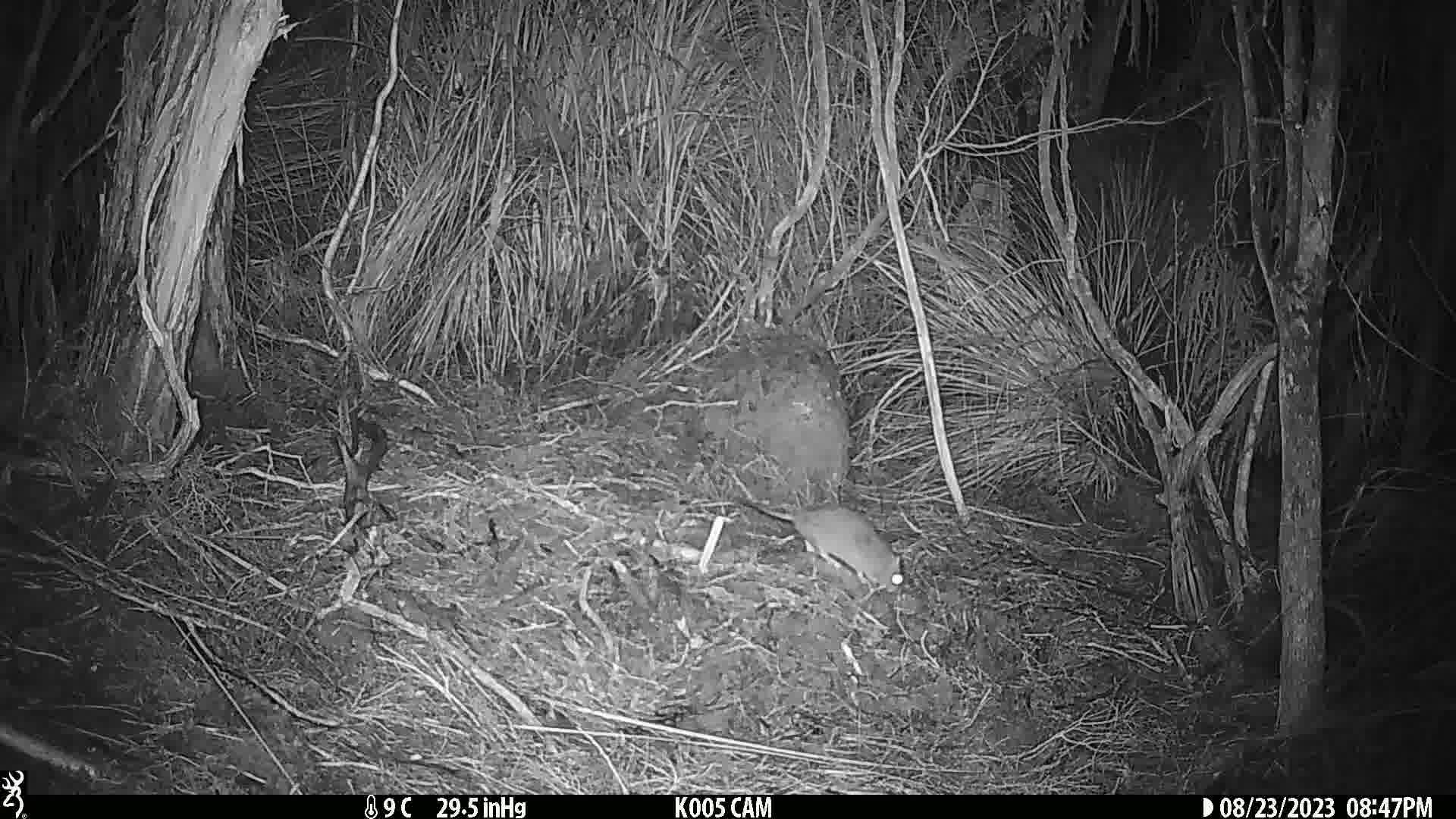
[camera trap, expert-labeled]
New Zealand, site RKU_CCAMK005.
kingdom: Animalia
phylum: Chordata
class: Mammalia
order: Rodentia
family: Muridae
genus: Rattus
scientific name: Rattus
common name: rat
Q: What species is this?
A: Rat (Rattus).